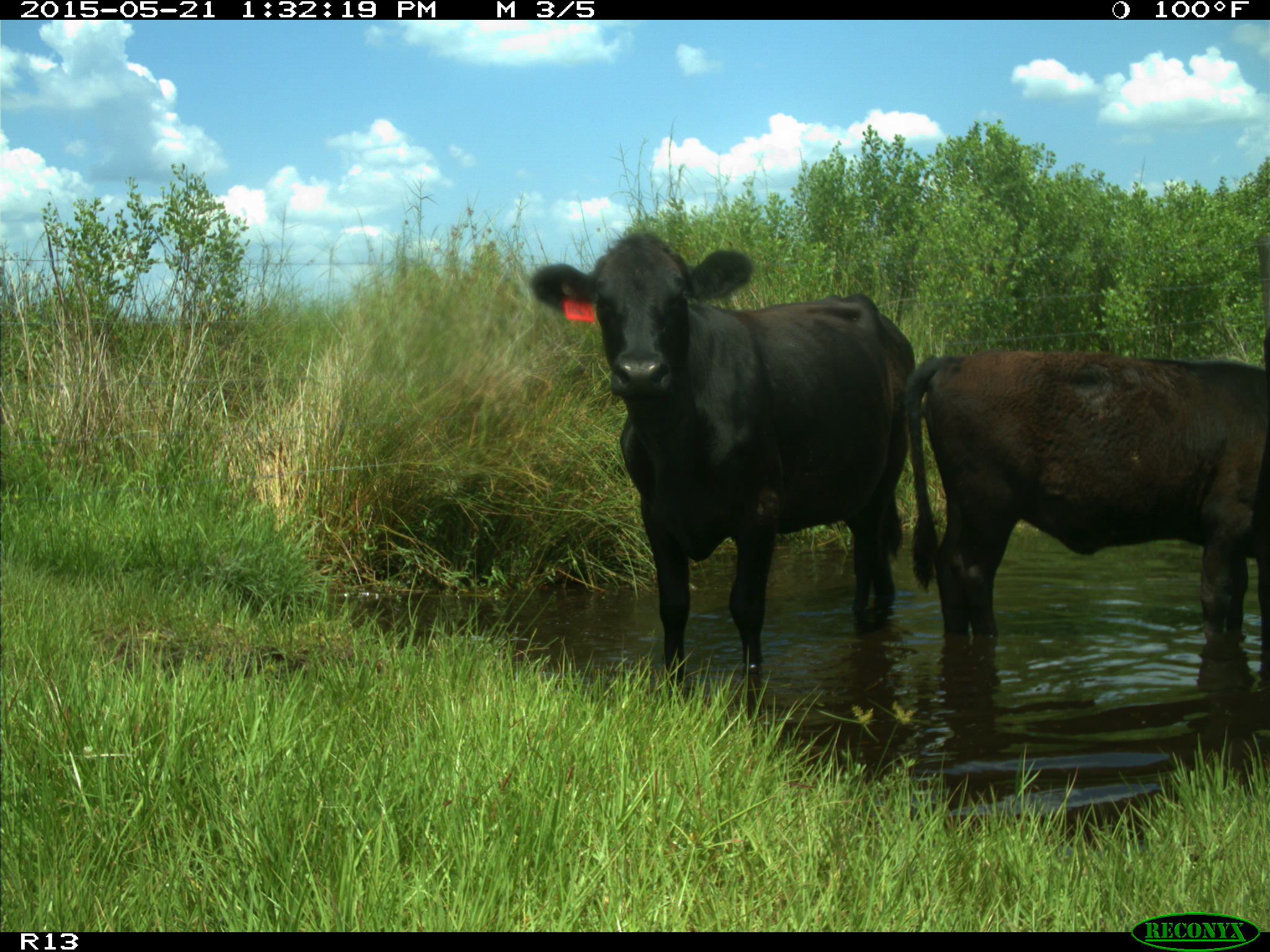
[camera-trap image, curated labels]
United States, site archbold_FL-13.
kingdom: Animalia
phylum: Chordata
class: Mammalia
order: Artiodactyla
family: Bovidae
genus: Bos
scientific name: Bos taurus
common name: domestic cow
Bos taurus (domestic cow).